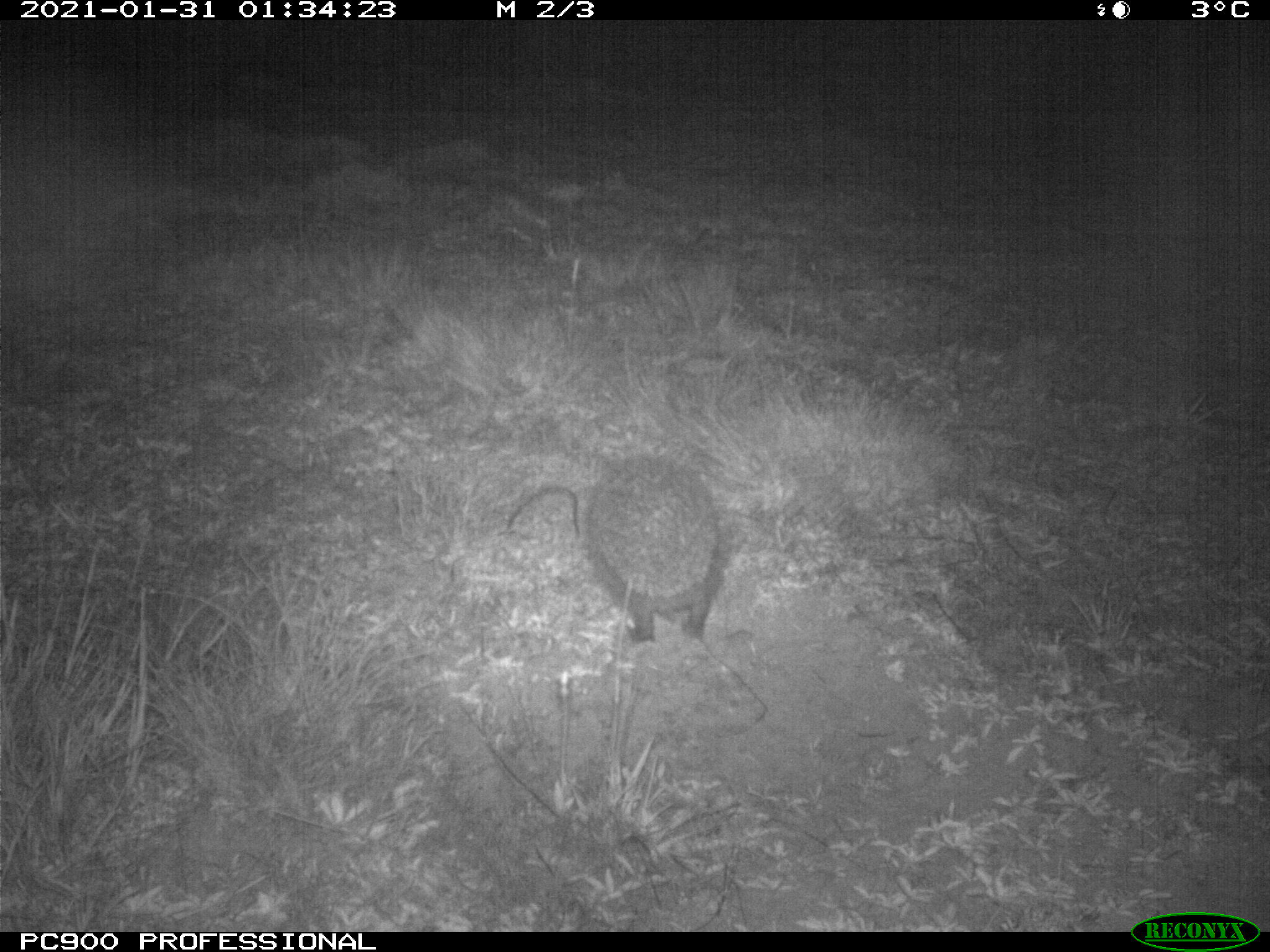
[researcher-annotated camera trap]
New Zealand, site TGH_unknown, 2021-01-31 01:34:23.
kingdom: Animalia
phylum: Chordata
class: Mammalia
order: Eulipotyphla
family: Erinaceidae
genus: Erinaceus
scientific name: Erinaceus europaeus europaeus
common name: european hedgehog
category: hedgehog